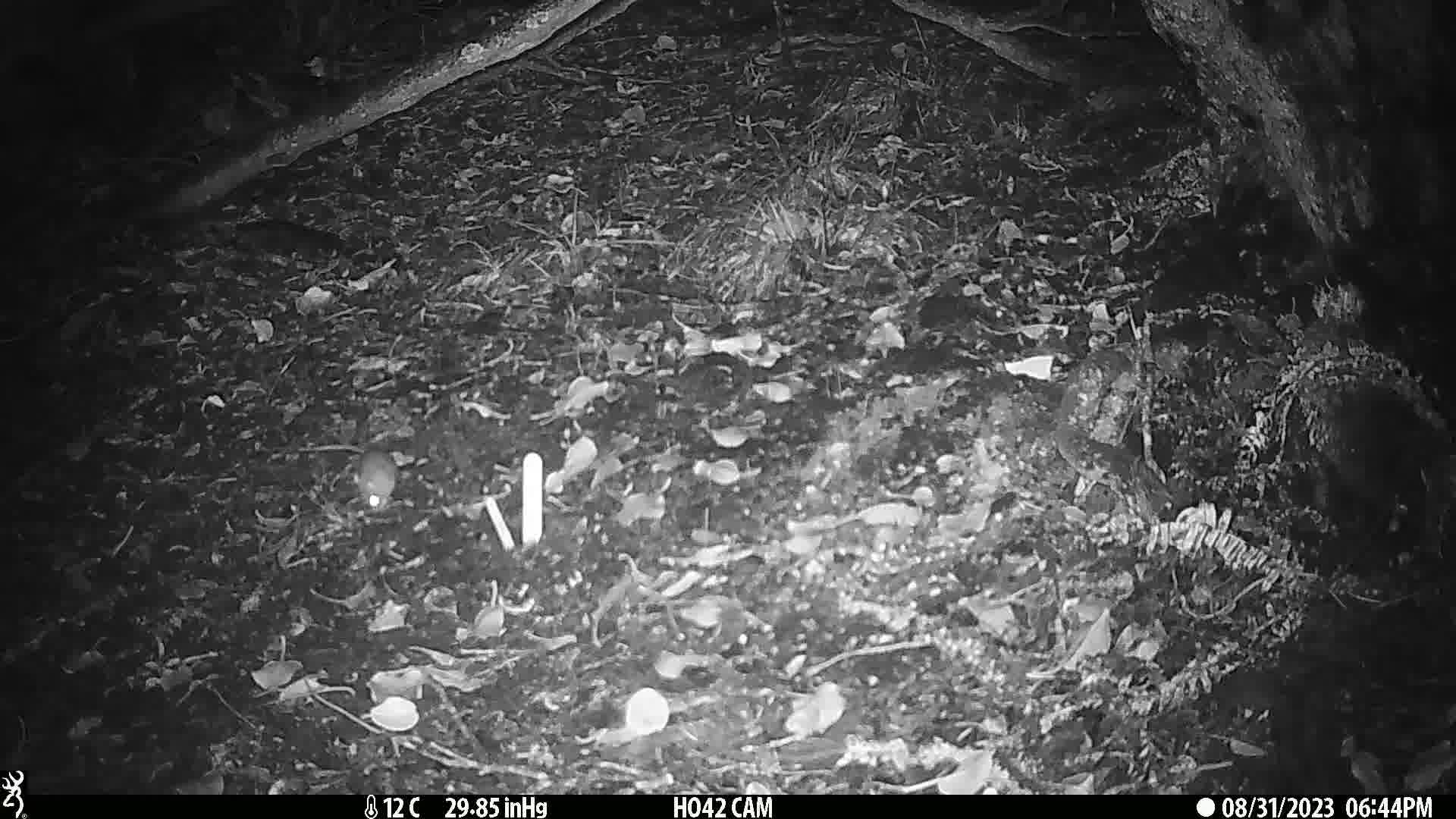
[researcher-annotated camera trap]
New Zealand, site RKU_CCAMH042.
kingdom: Animalia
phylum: Chordata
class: Mammalia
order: Rodentia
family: Muridae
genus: Rattus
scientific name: Rattus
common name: rat